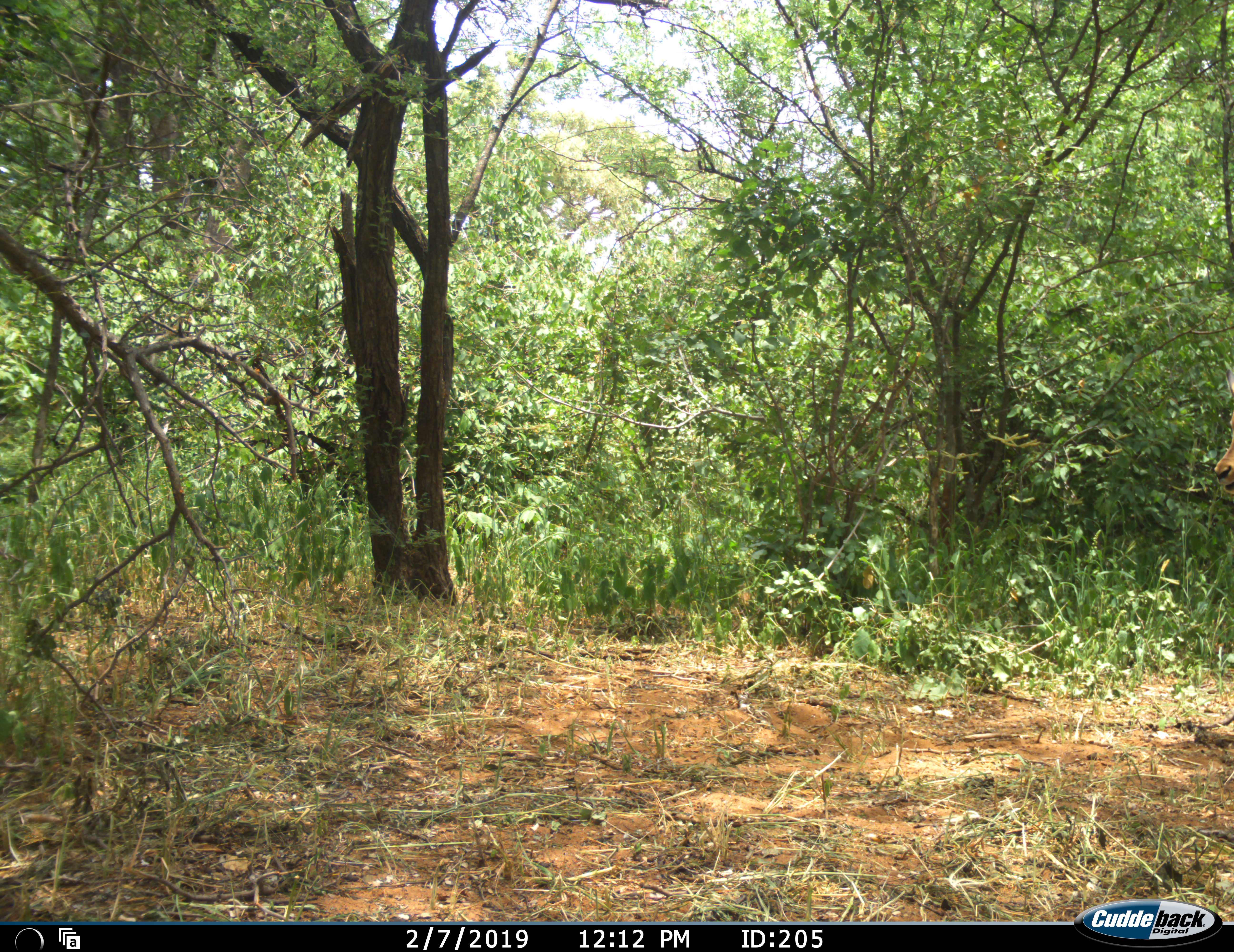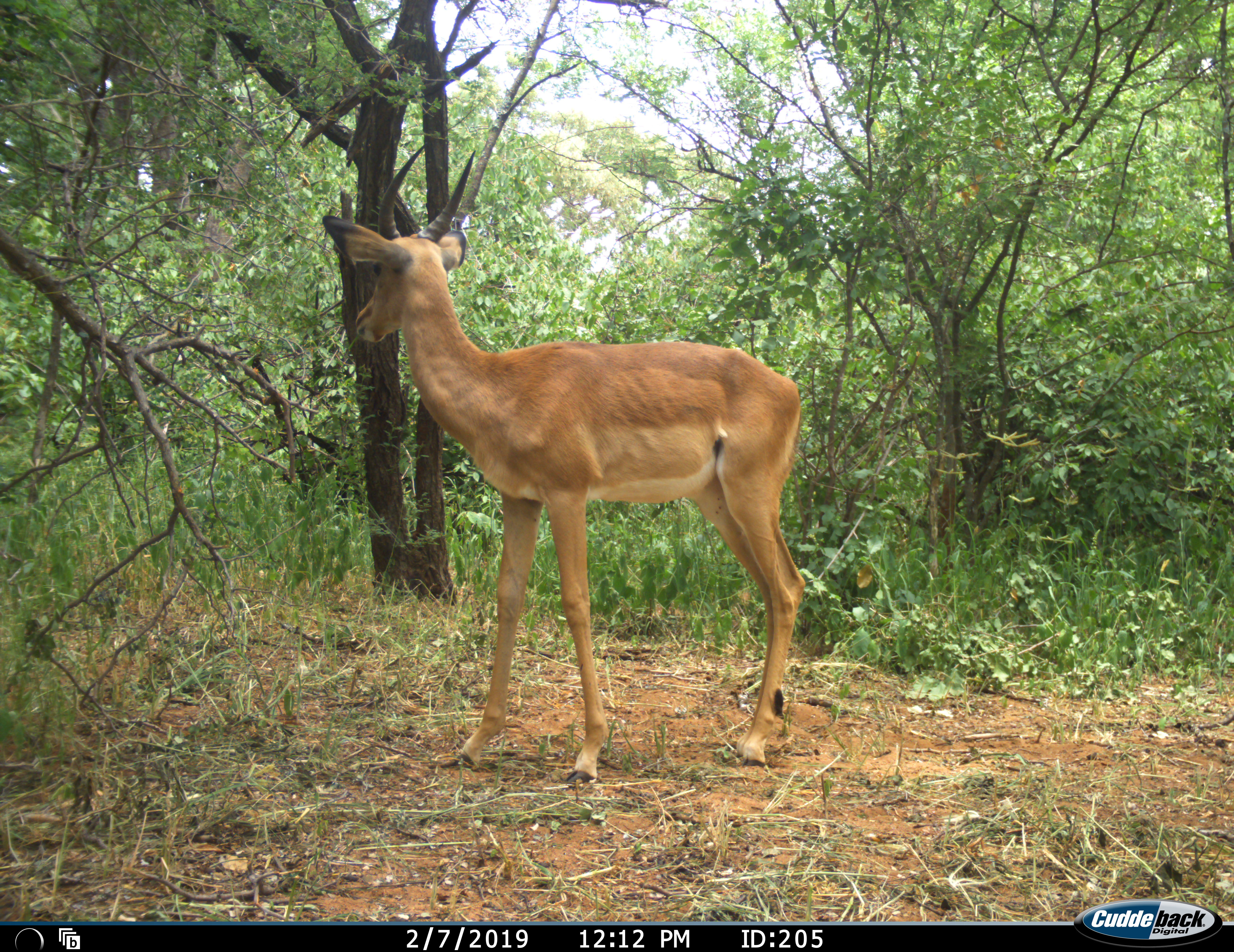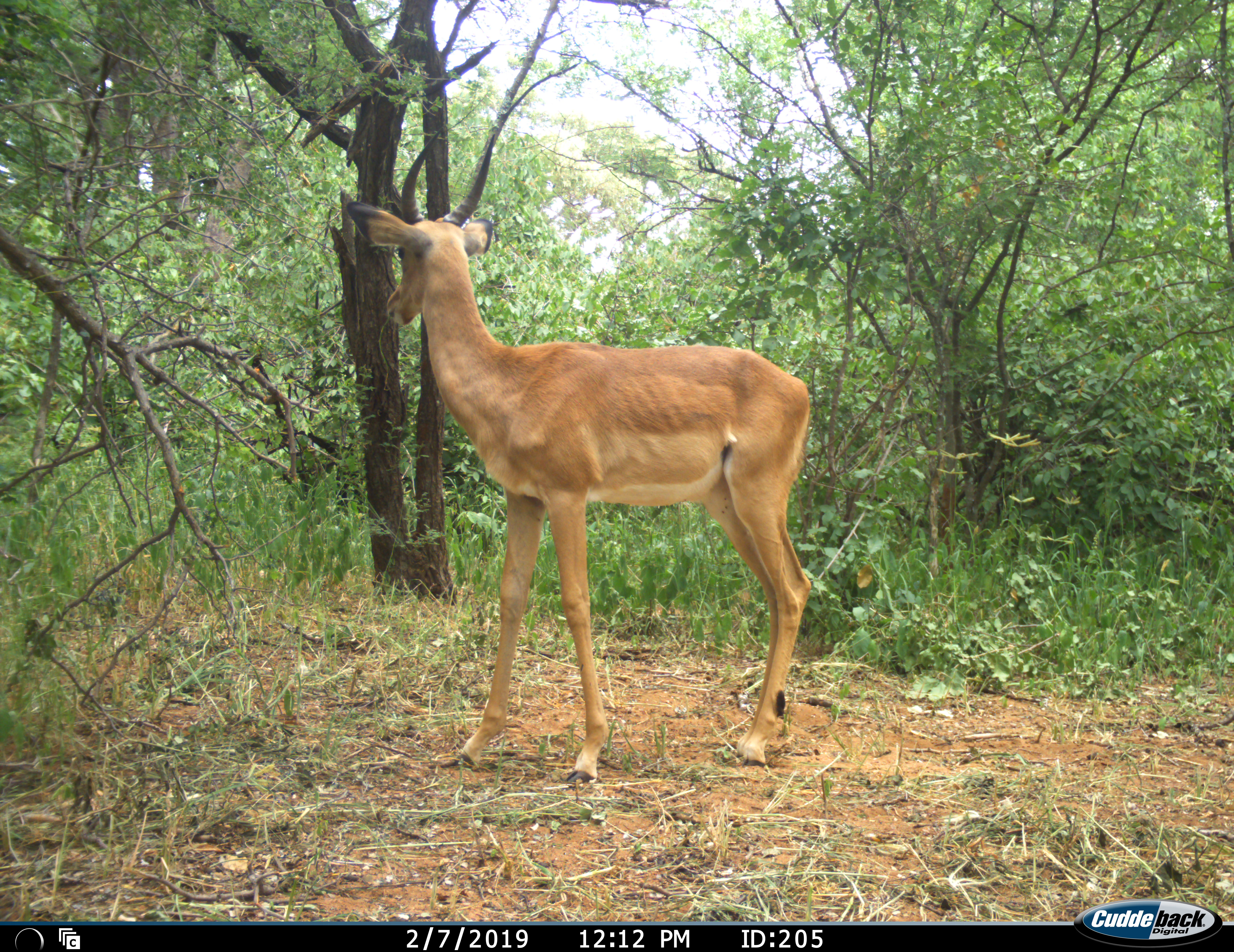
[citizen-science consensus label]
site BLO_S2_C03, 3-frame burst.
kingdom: Animalia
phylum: Chordata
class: Mammalia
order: Artiodactyla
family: Bovidae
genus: Aepyceros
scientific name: Aepyceros melampus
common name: impala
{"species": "impala (Aepyceros melampus)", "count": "1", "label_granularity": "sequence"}